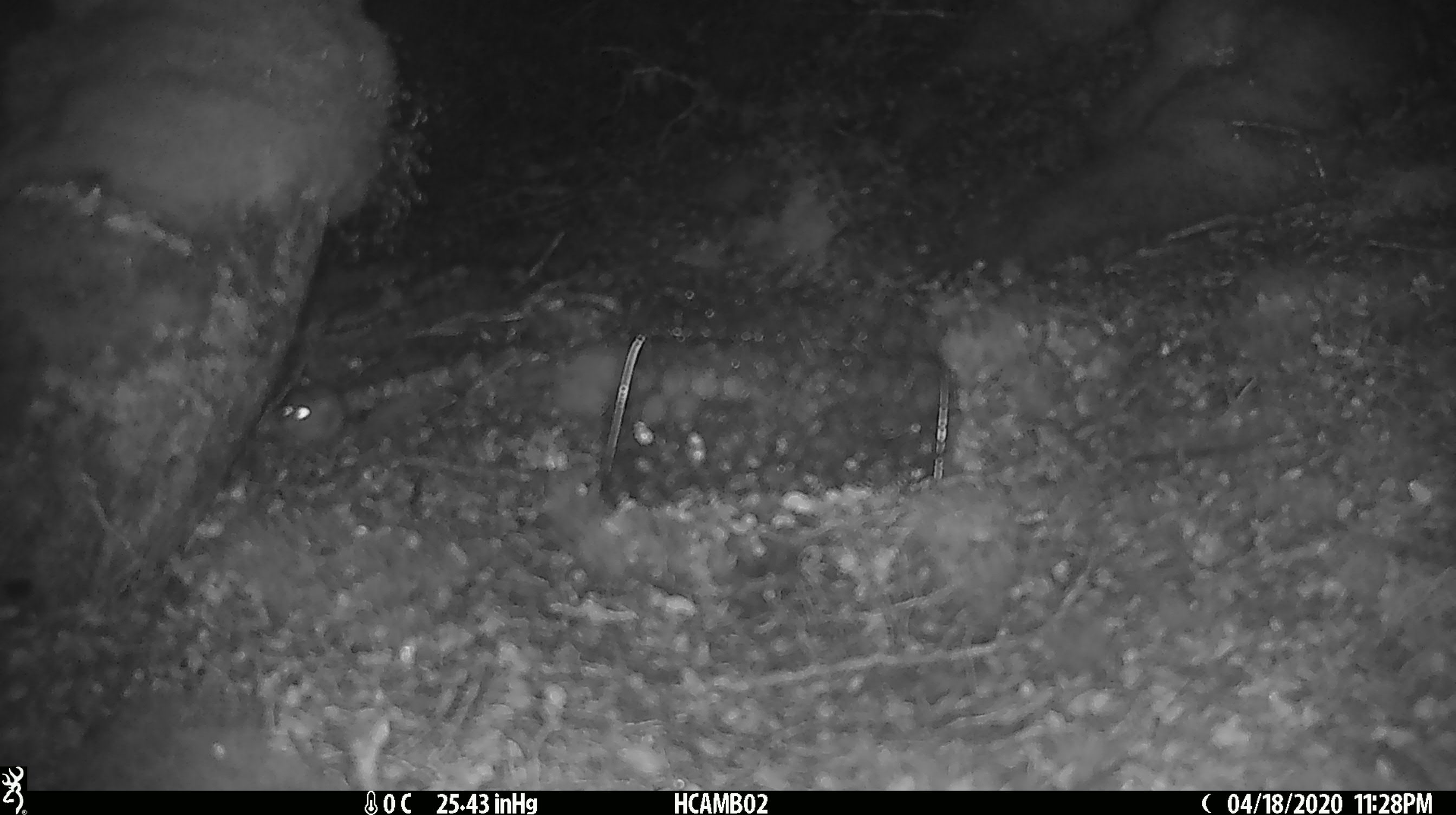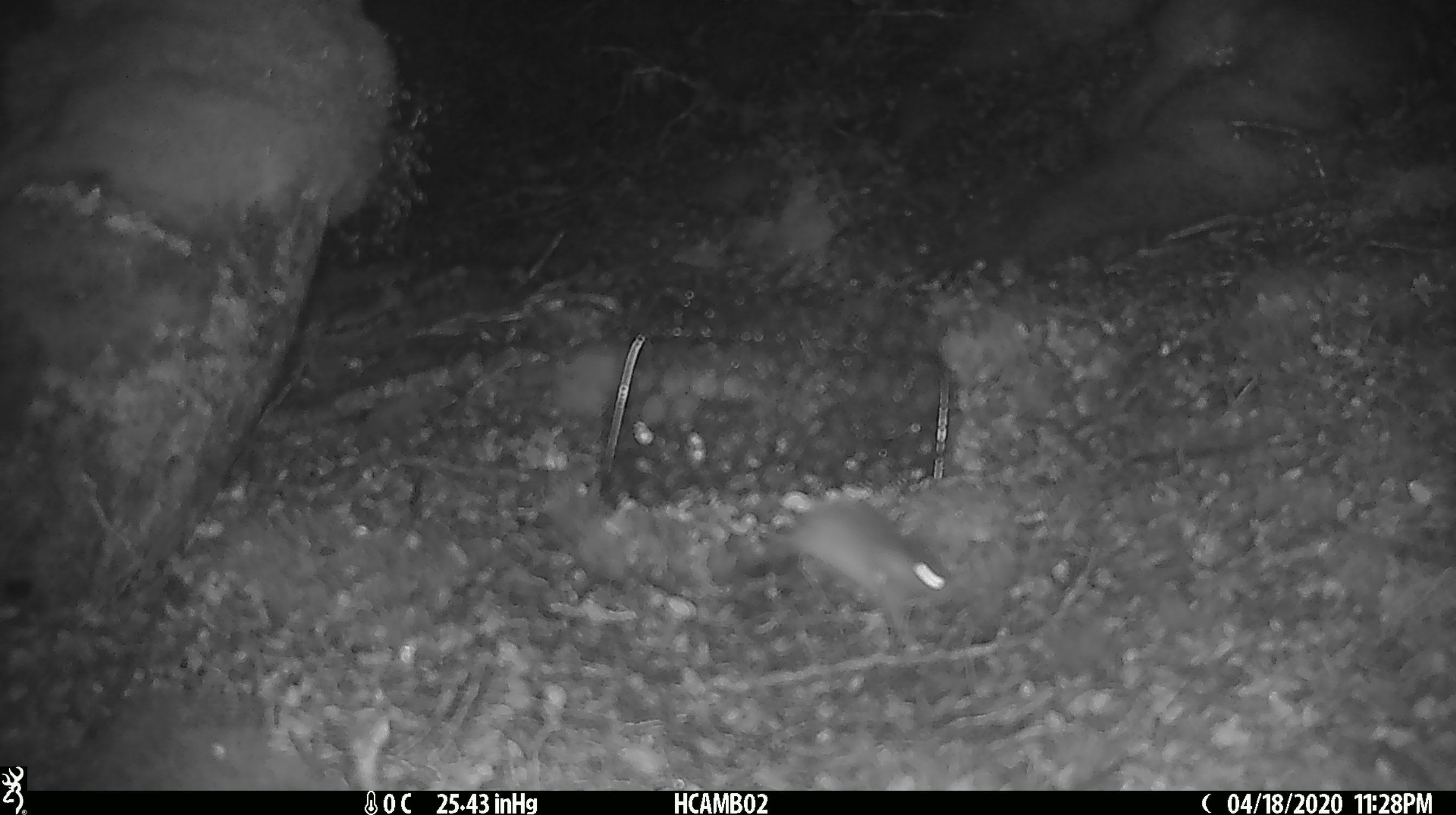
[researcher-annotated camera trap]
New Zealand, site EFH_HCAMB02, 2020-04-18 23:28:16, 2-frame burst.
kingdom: Animalia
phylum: Chordata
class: Mammalia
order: Rodentia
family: Muridae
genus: Mus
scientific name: Mus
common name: mouse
Mouse (Mus).